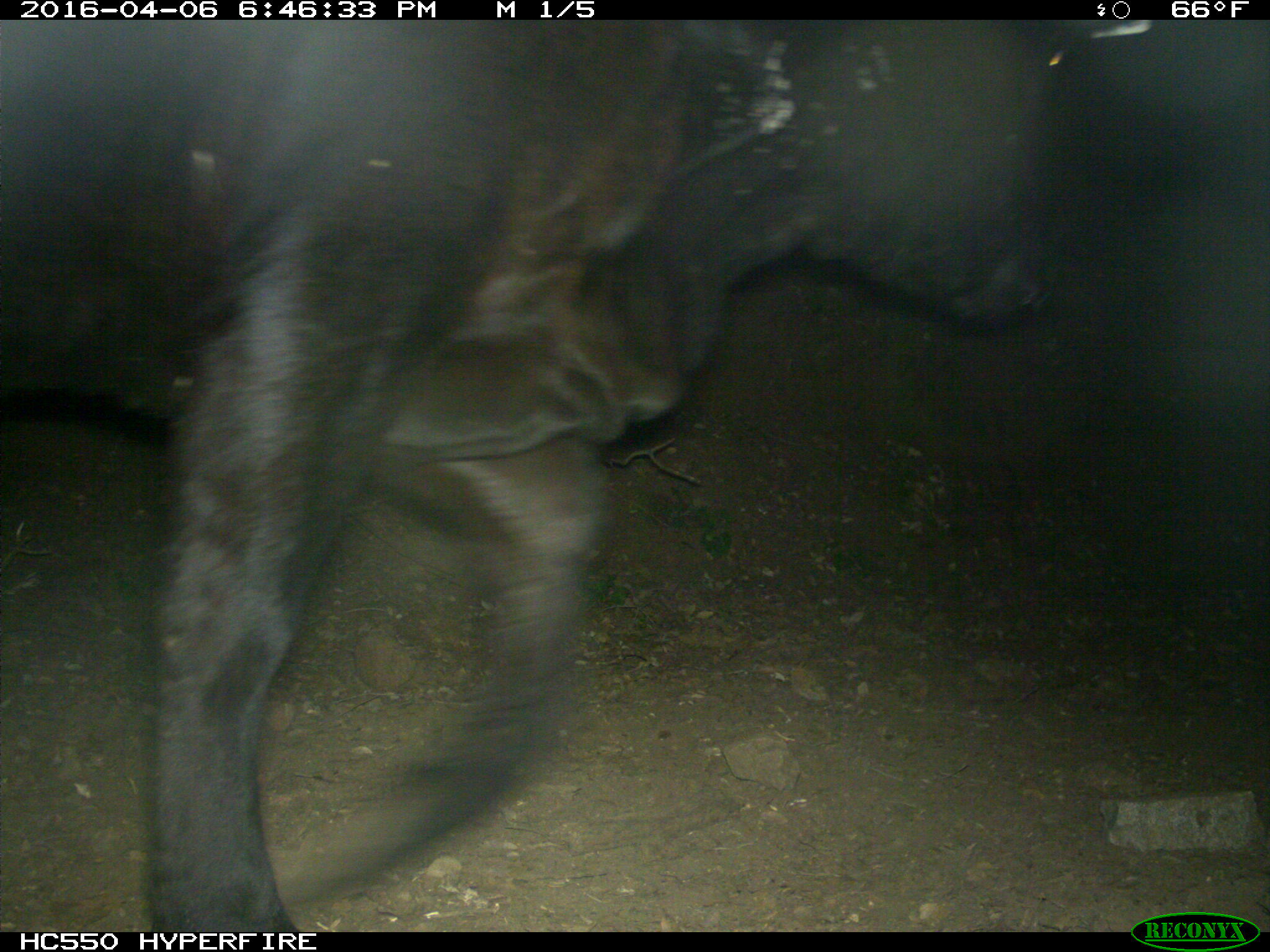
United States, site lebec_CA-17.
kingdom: Animalia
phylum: Chordata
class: Mammalia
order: Artiodactyla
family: Bovidae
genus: Bos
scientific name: Bos taurus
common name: domestic cow